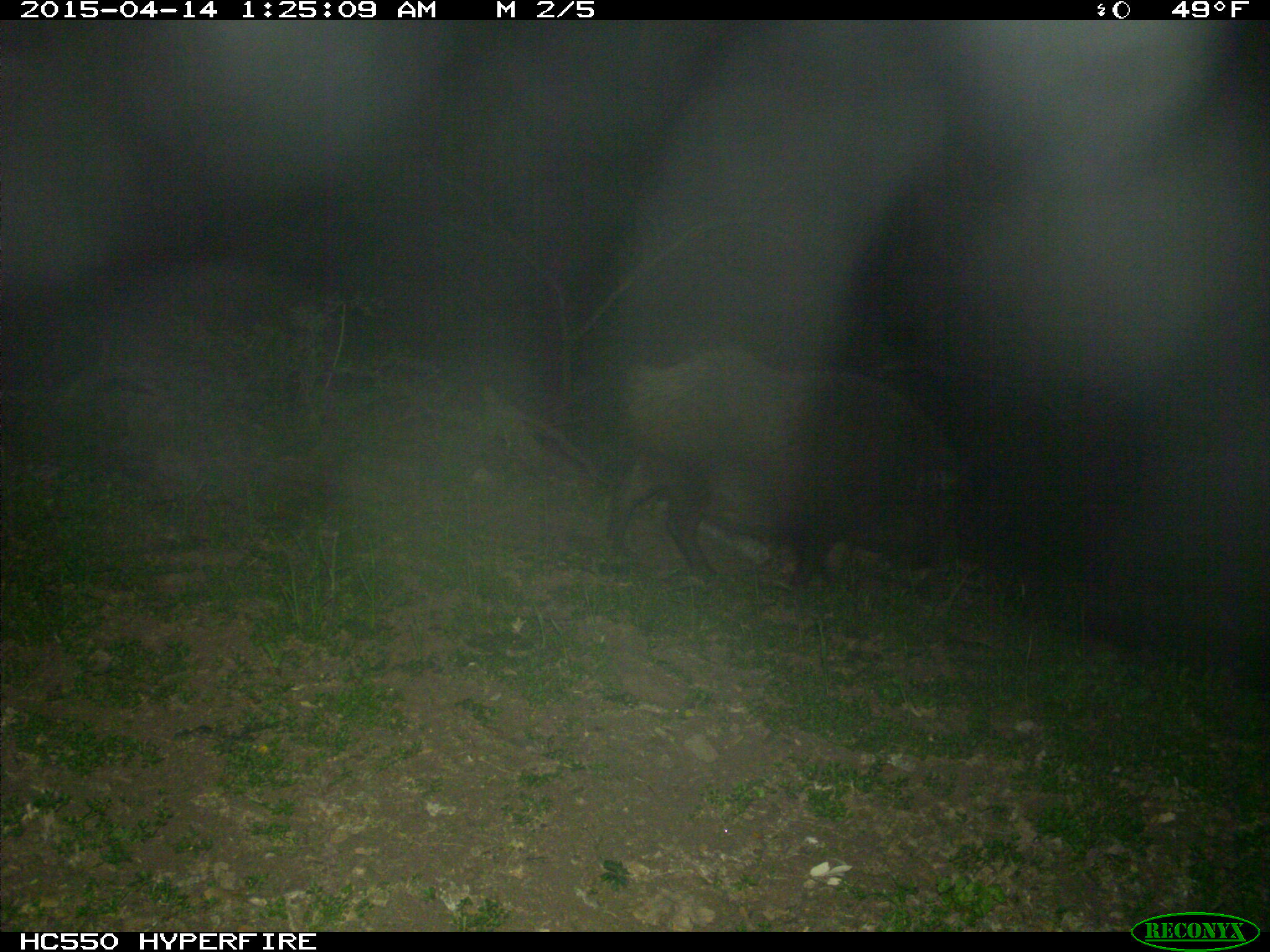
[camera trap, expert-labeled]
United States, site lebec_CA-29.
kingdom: Animalia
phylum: Chordata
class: Mammalia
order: Artiodactyla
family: Suidae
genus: Sus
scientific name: Sus scrofa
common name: wild boar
Sus scrofa (wild boar).